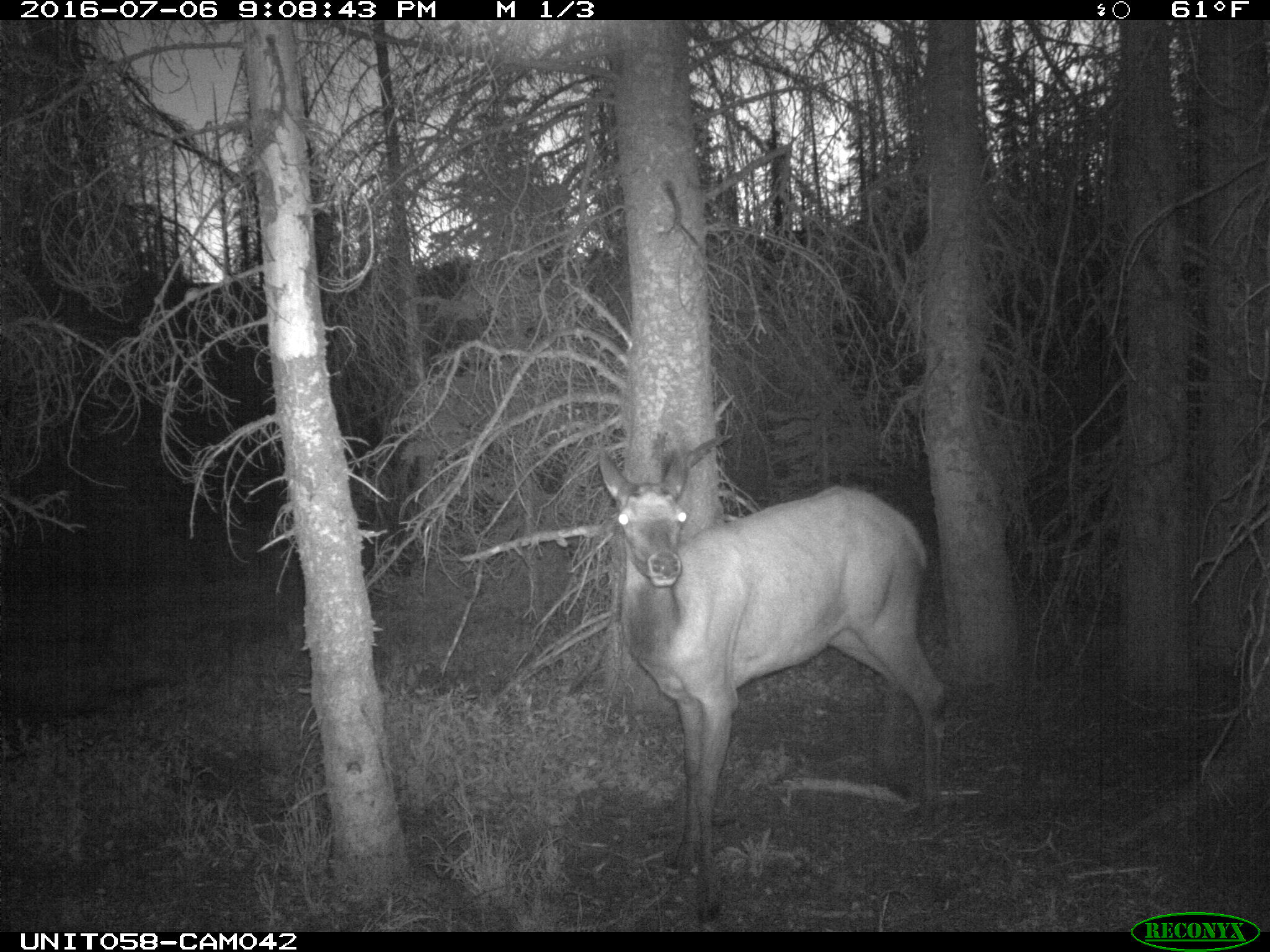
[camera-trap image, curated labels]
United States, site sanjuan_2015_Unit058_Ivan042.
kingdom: Animalia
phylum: Chordata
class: Mammalia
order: Artiodactyla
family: Cervidae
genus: Cervus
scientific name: Cervus elaphus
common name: red deer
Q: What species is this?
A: Cervus elaphus (red deer).